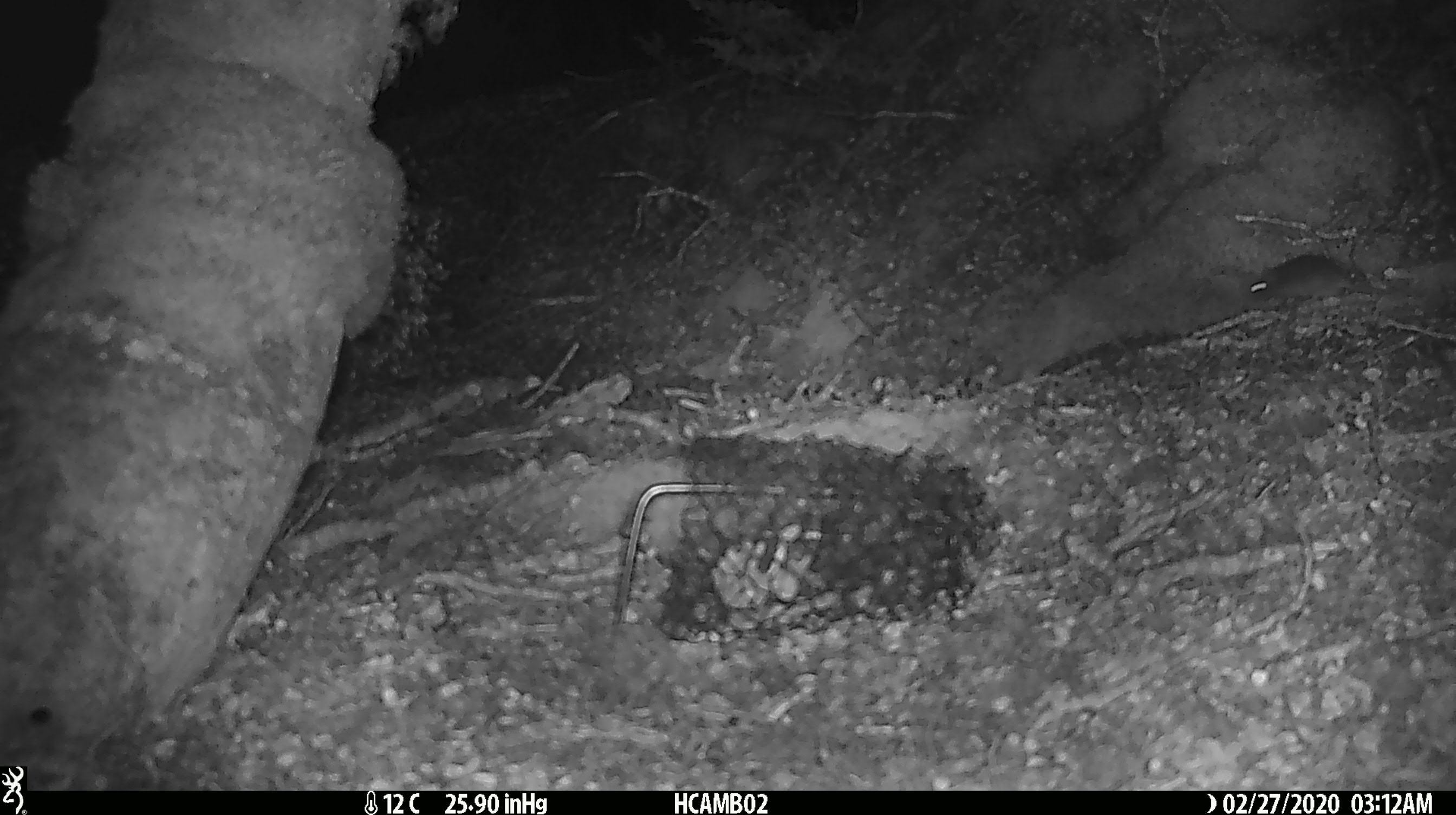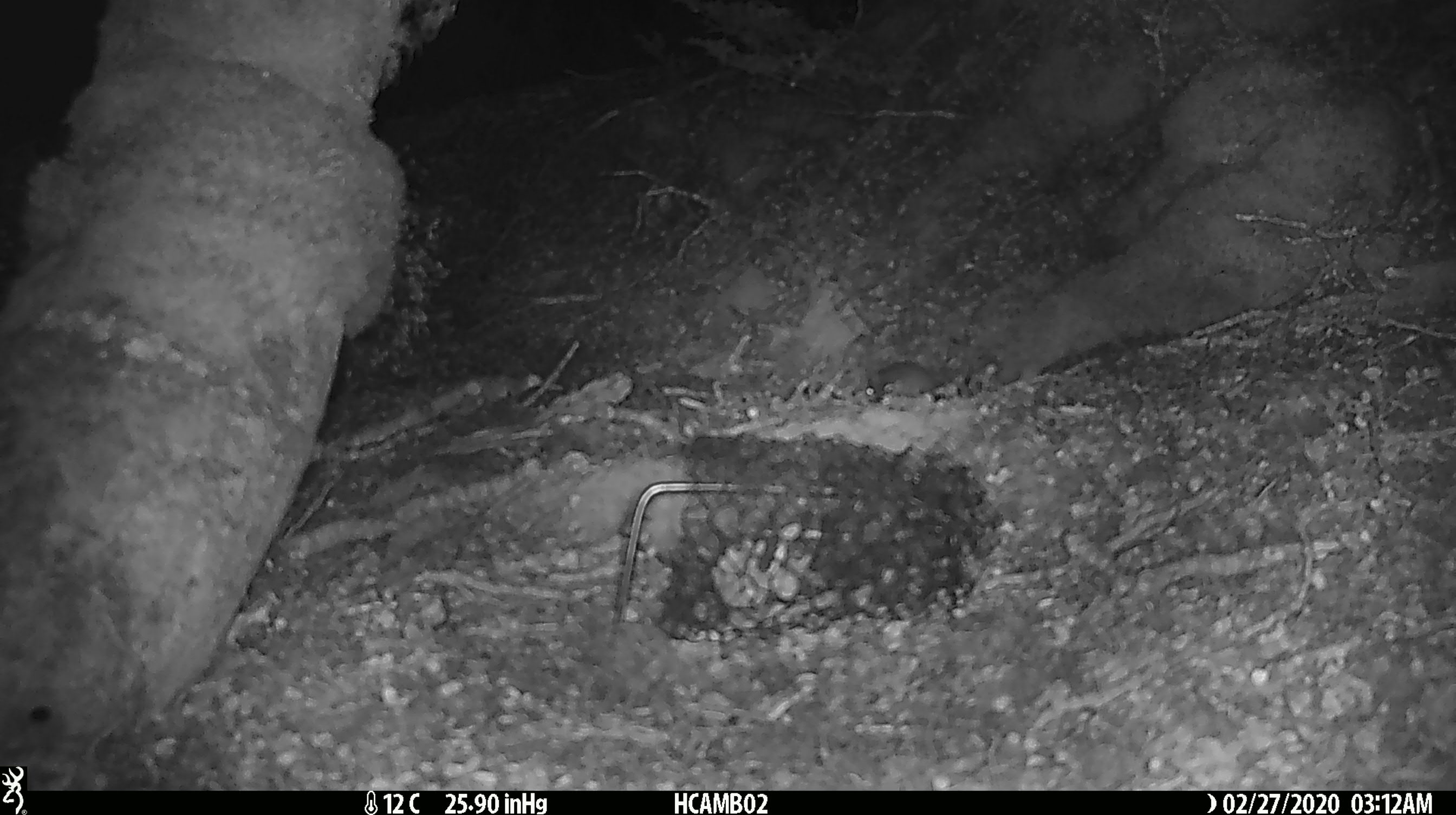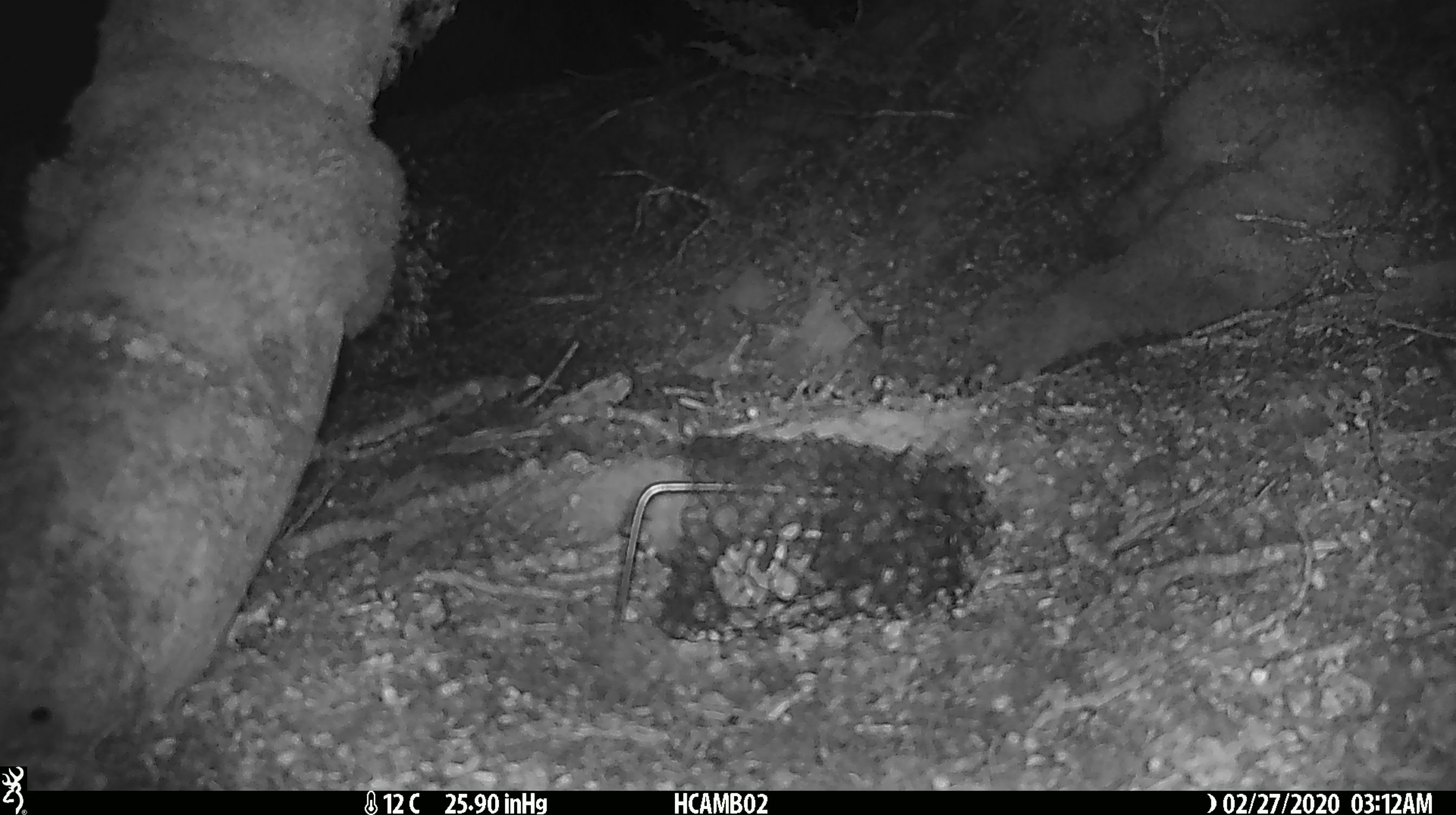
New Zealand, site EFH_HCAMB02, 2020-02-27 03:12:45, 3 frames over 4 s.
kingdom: Animalia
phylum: Chordata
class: Mammalia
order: Rodentia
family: Muridae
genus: Mus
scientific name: Mus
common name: mouse